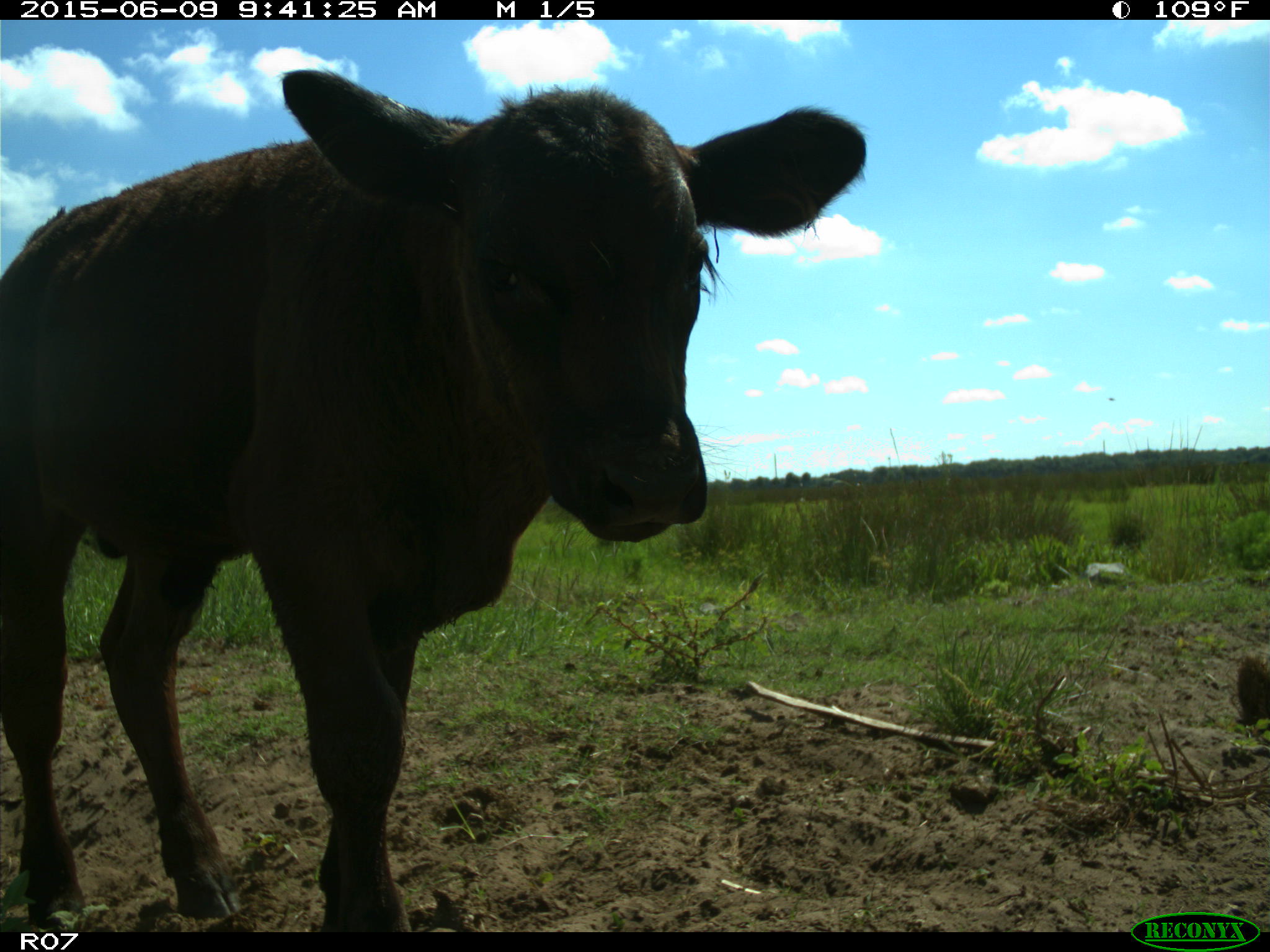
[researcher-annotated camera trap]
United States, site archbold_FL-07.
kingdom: Animalia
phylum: Chordata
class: Mammalia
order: Artiodactyla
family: Bovidae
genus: Bos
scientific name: Bos taurus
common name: domestic cow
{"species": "Bos taurus (domestic cow)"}